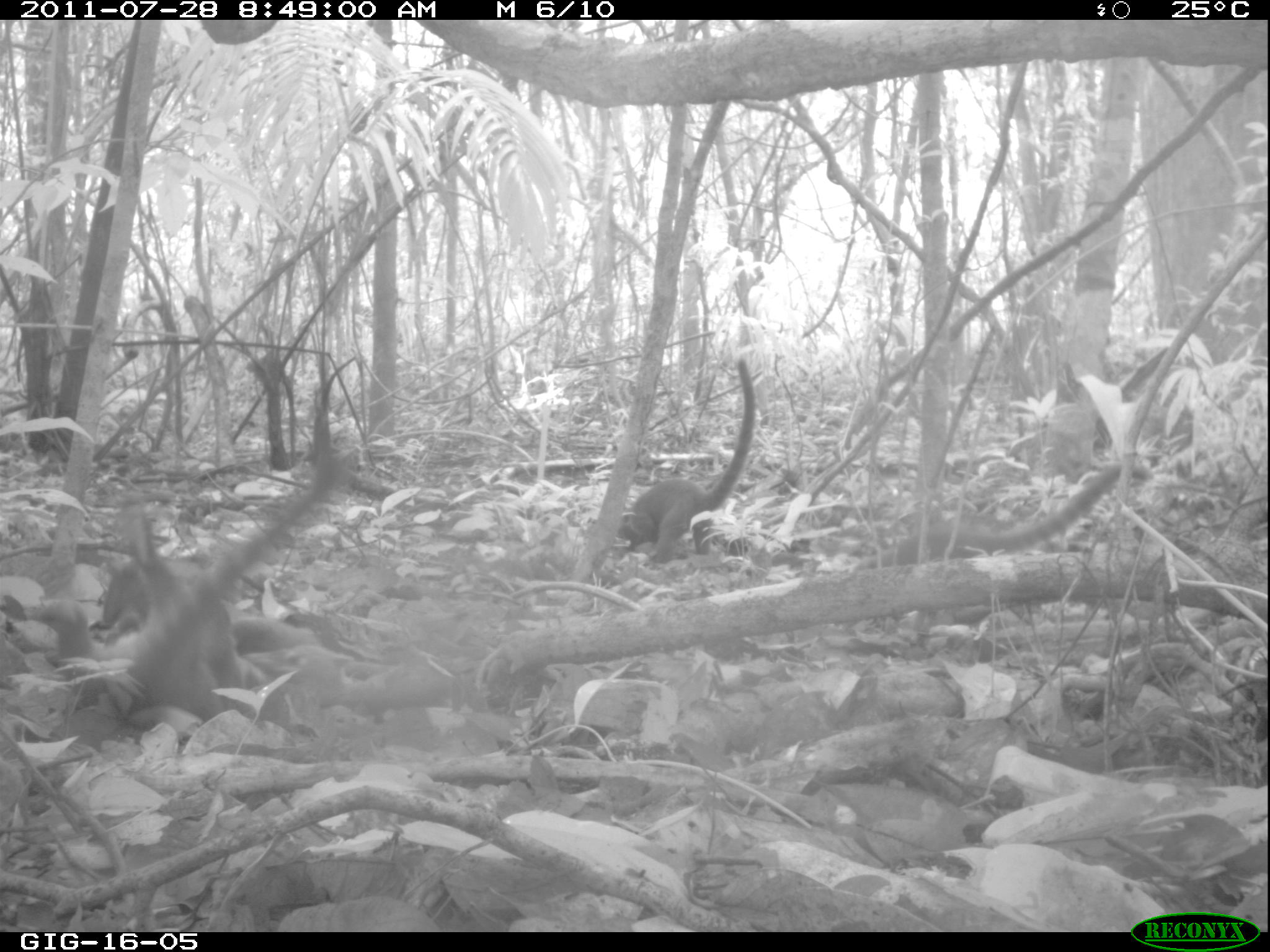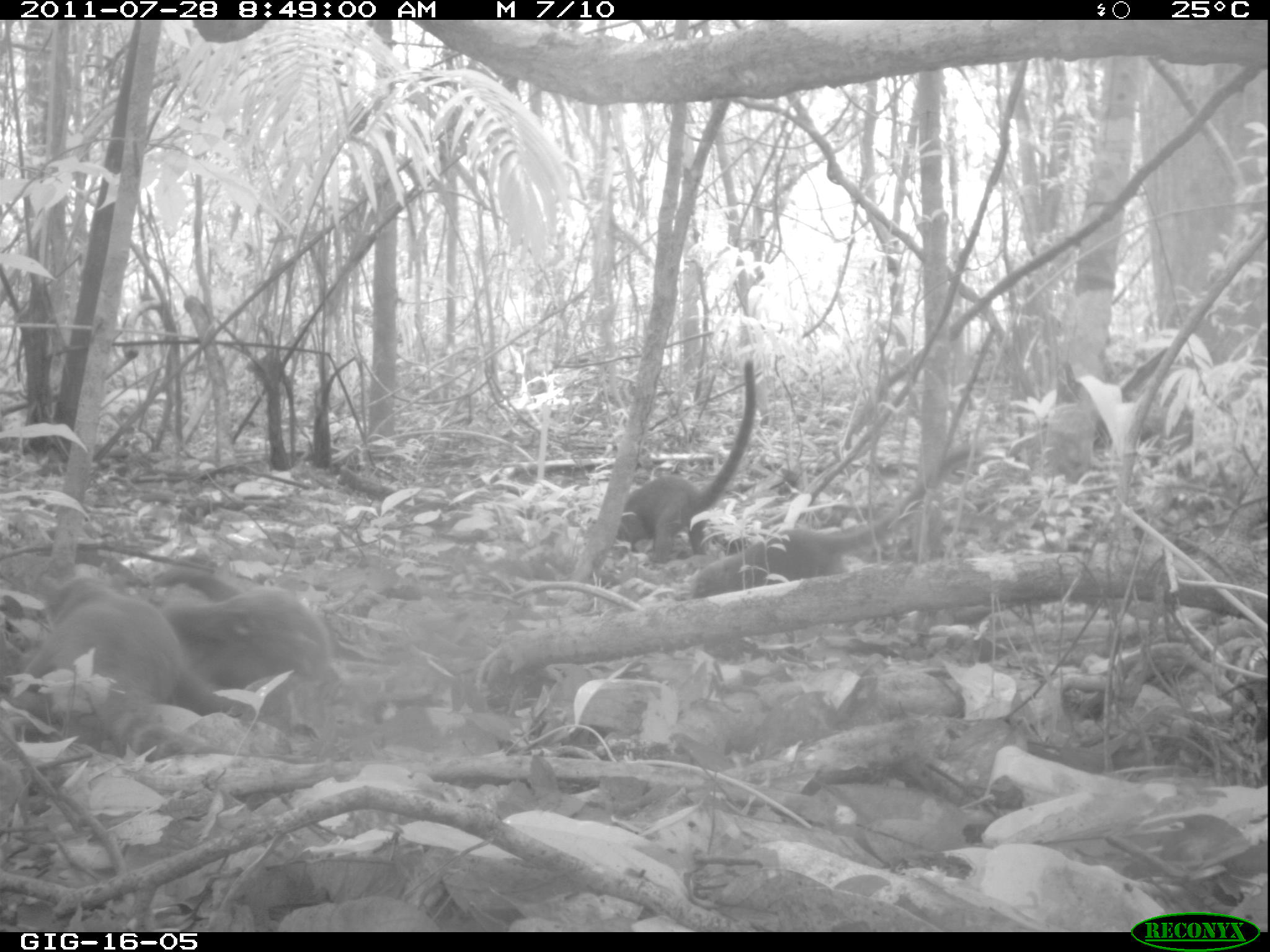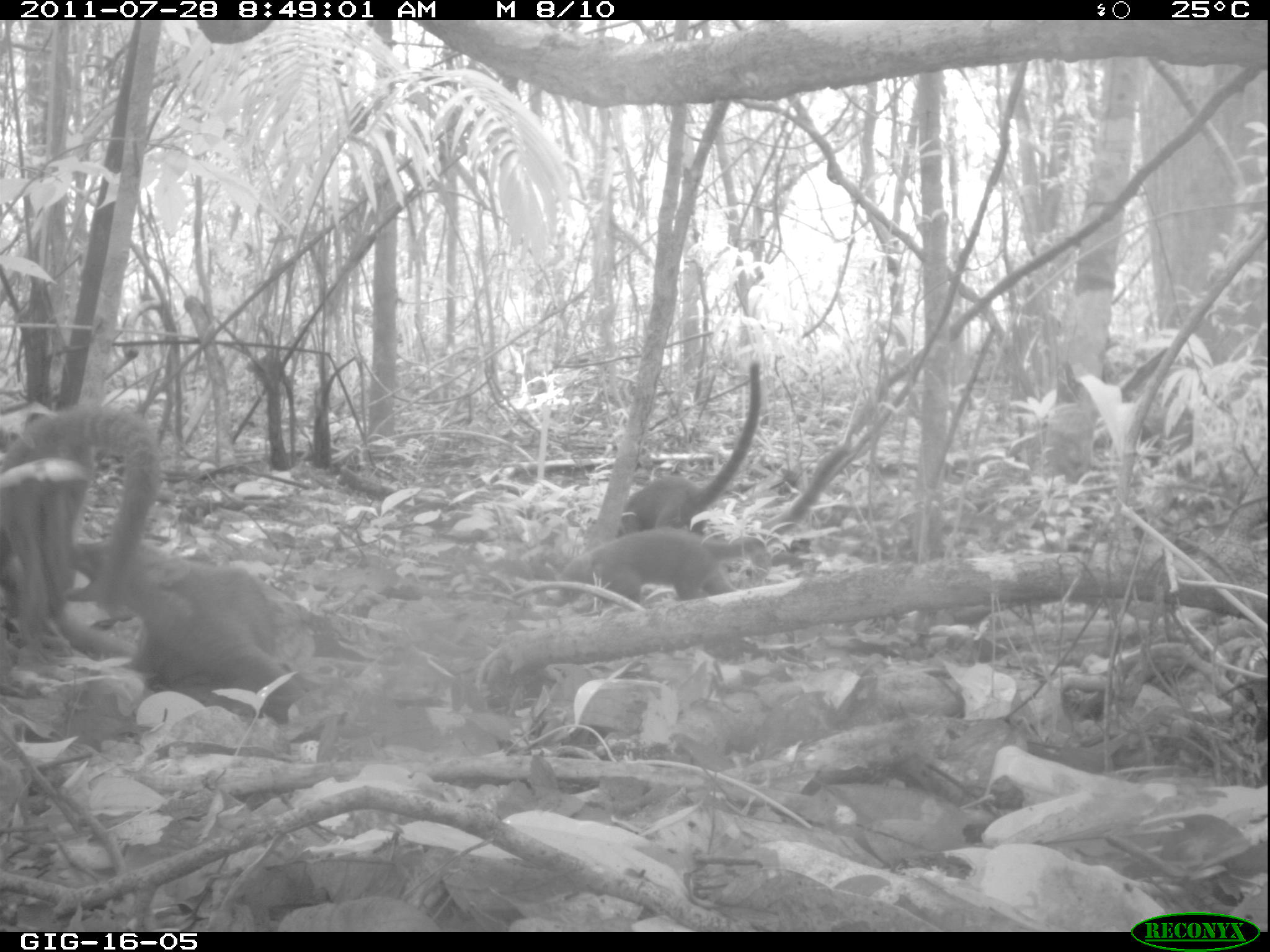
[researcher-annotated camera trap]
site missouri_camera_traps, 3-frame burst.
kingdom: Animalia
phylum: Chordata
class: Mammalia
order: Carnivora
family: Procyonidae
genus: Nasua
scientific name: Nasua narica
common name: white-nosed coati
White-nosed coati (Nasua narica). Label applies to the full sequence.